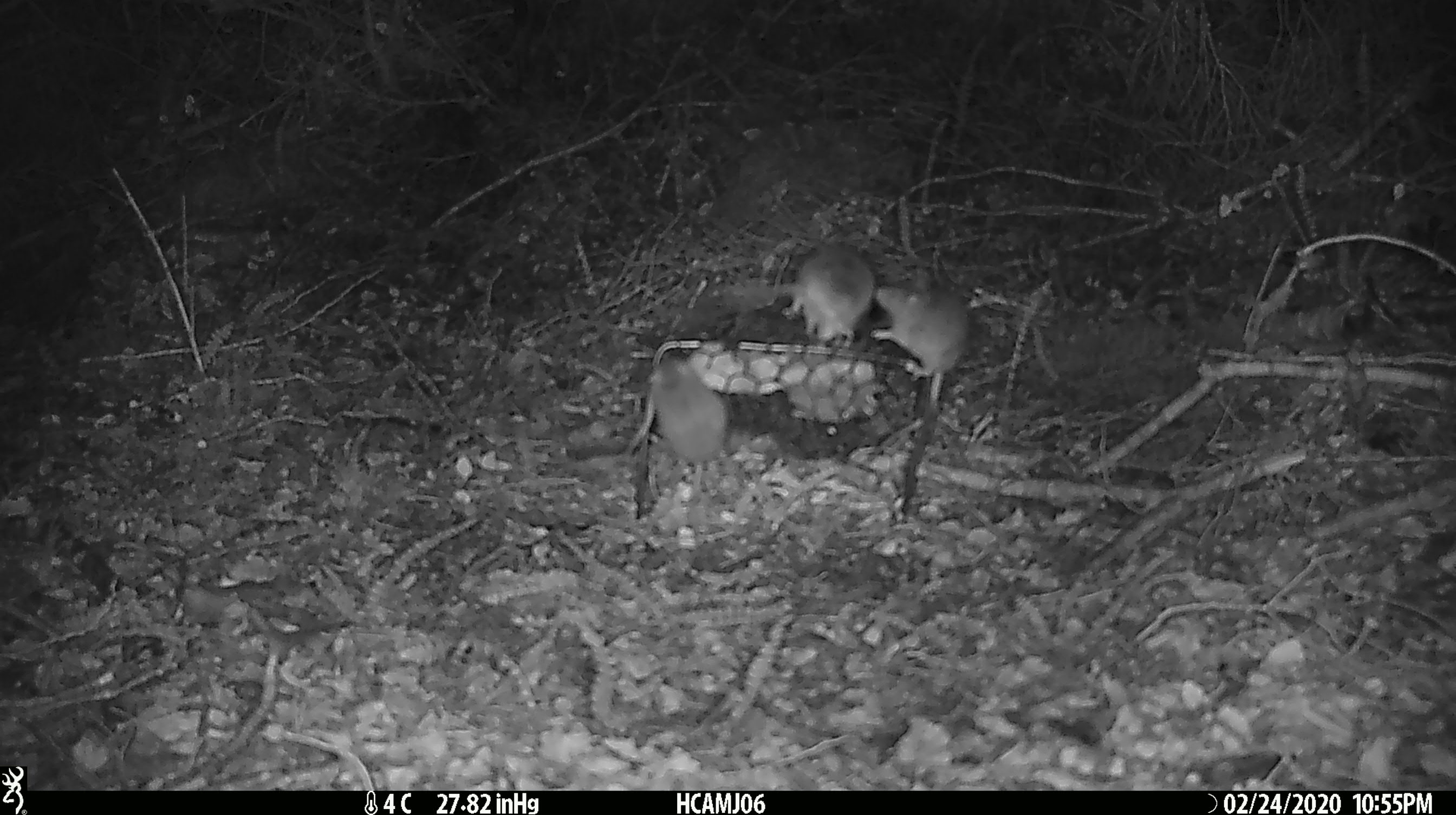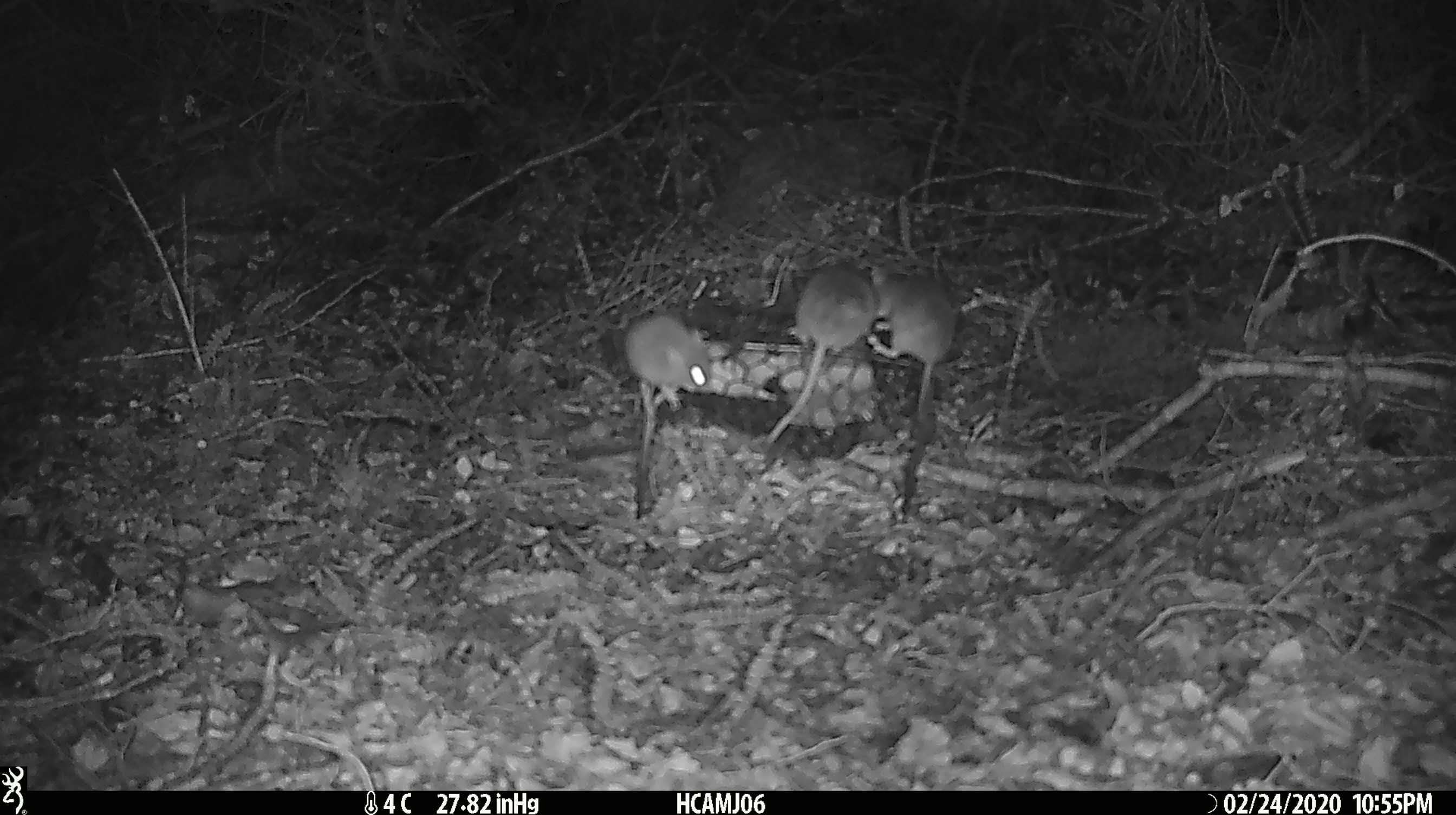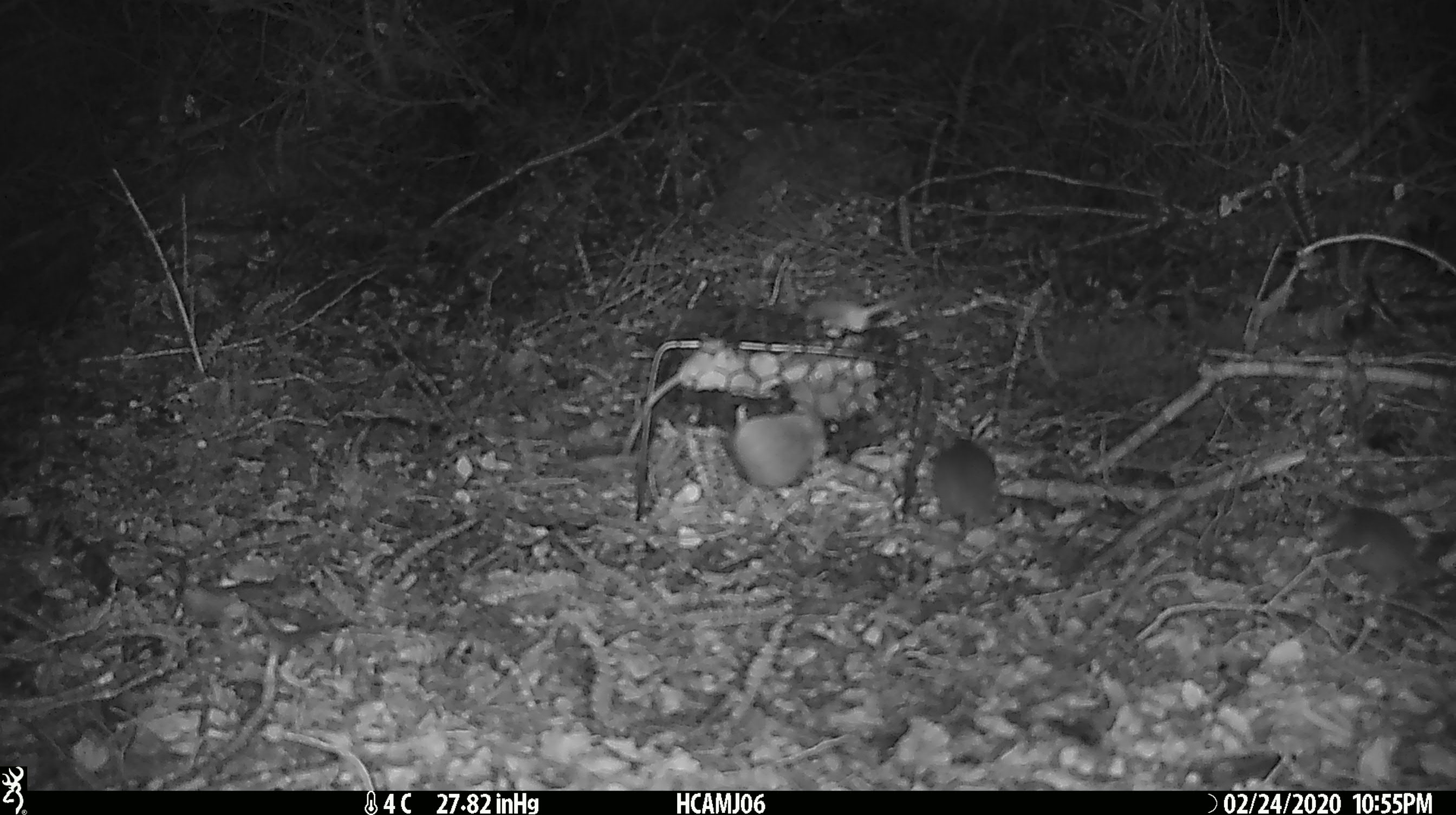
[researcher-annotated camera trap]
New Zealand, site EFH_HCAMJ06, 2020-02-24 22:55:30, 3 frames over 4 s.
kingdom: Animalia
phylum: Chordata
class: Mammalia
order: Rodentia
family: Muridae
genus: Mus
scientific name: Mus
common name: mouse